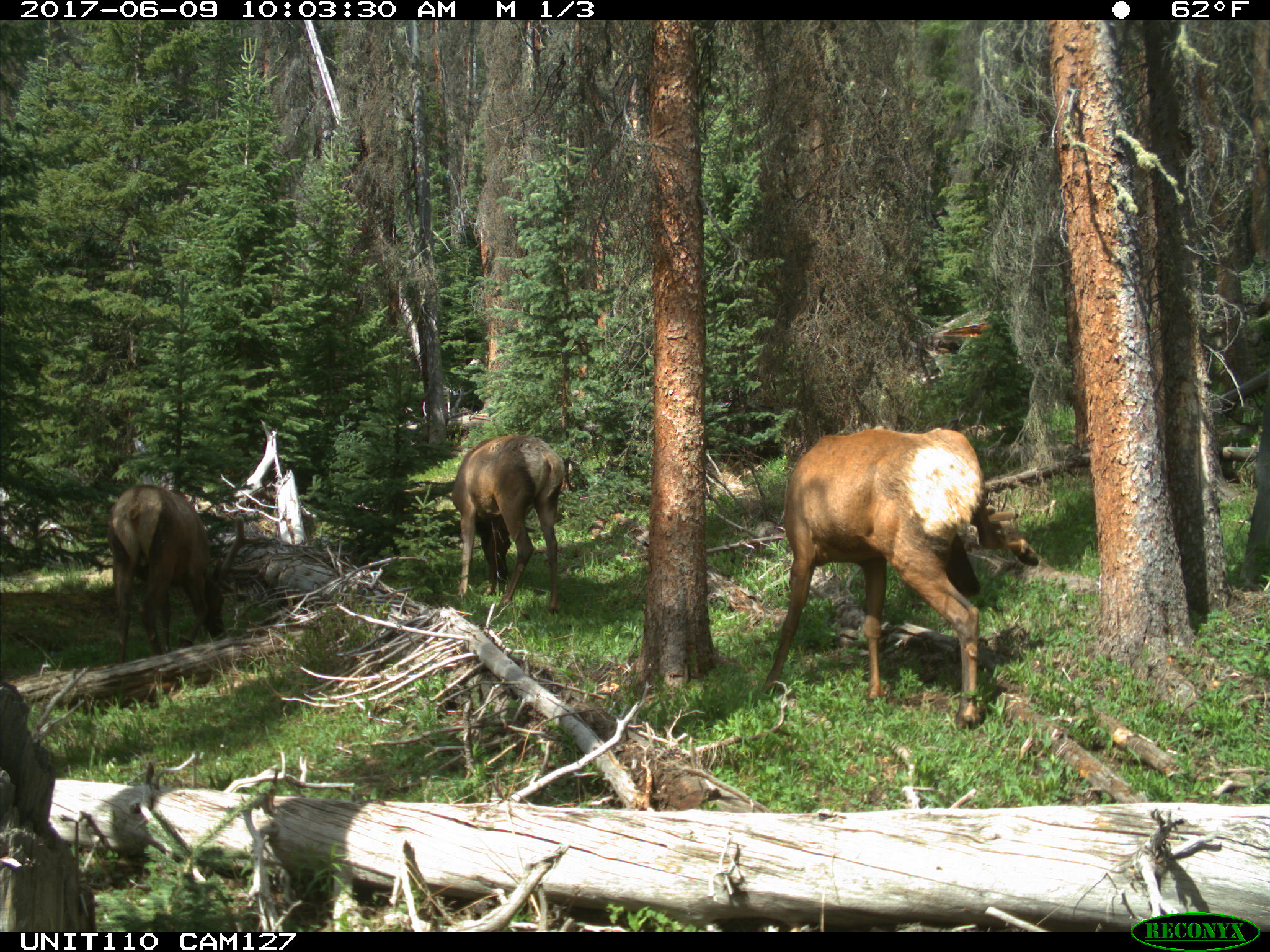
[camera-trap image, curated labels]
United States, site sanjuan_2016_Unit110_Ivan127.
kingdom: Animalia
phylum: Chordata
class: Mammalia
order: Artiodactyla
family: Cervidae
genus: Cervus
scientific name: Cervus elaphus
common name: red deer